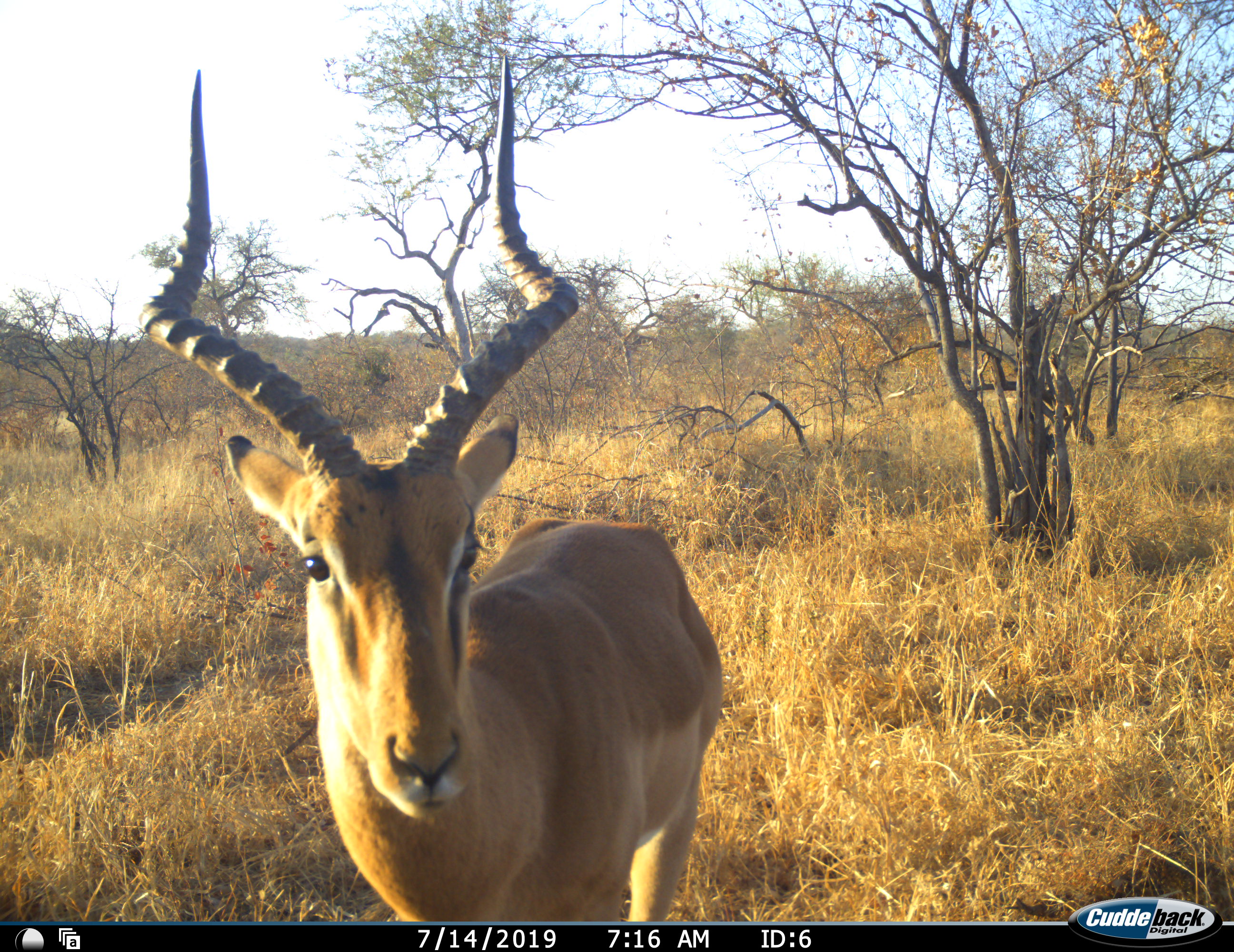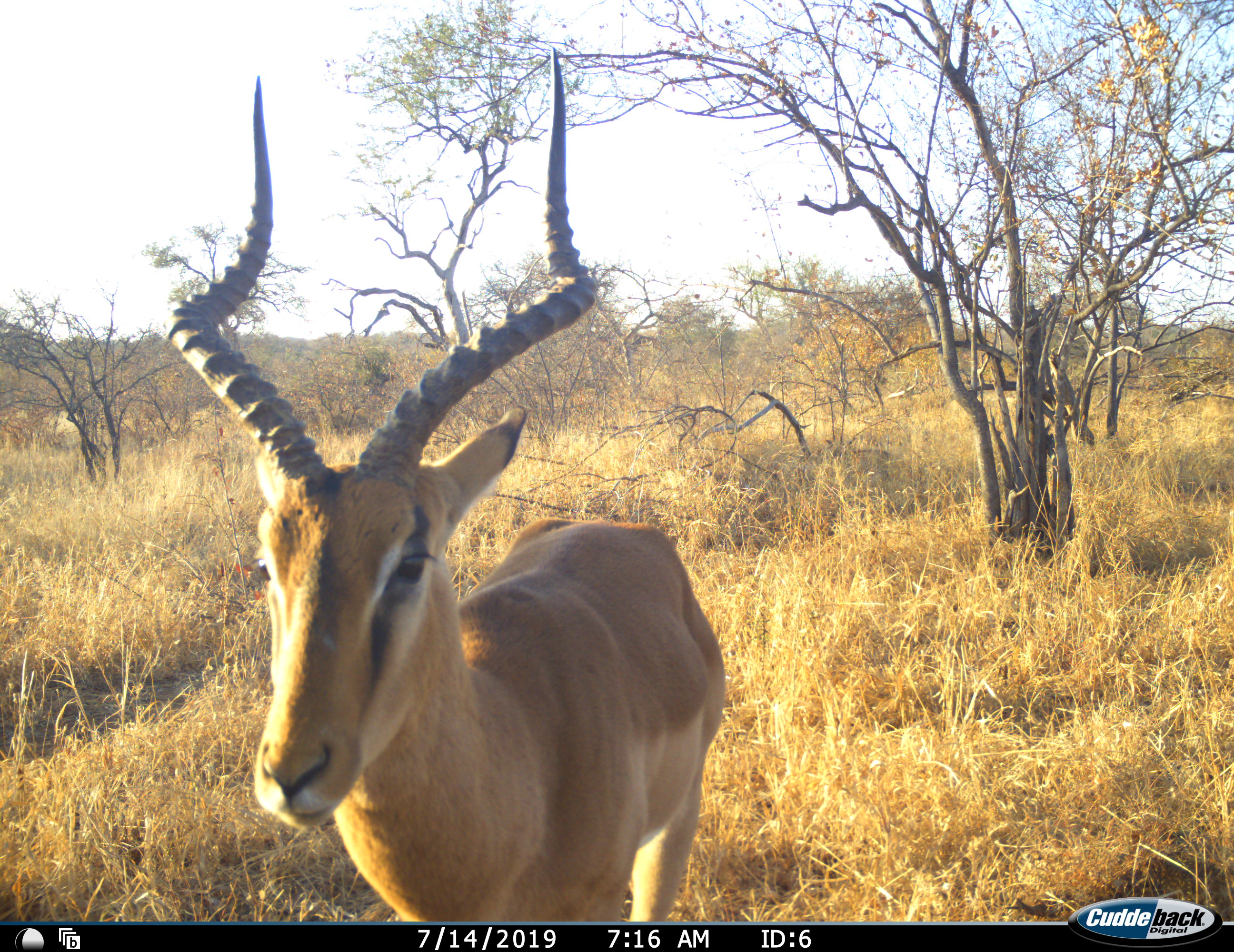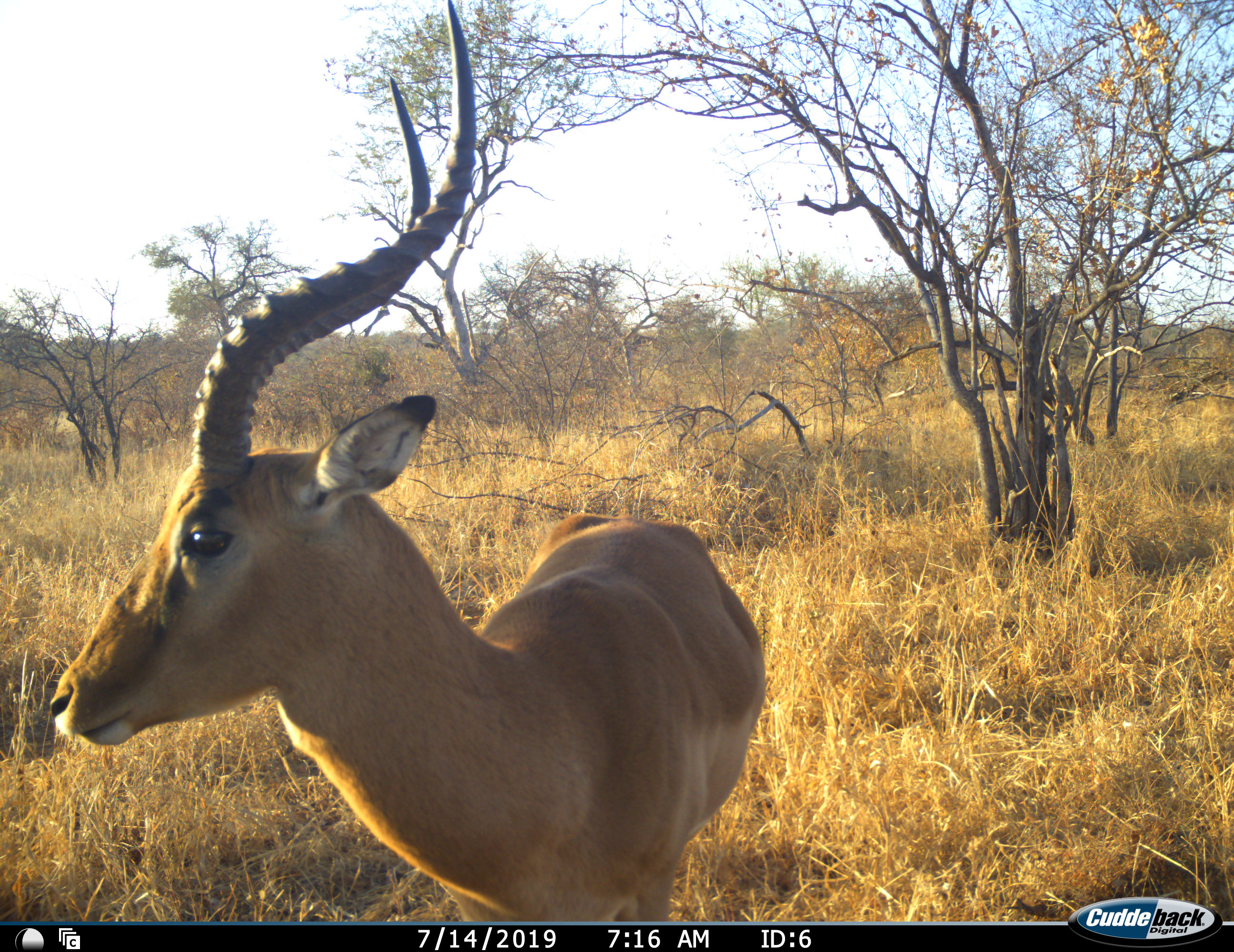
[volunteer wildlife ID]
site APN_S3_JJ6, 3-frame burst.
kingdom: Animalia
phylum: Chordata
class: Mammalia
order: Artiodactyla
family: Bovidae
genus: Aepyceros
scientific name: Aepyceros melampus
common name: impala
Impala (Aepyceros melampus), count 1. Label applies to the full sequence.